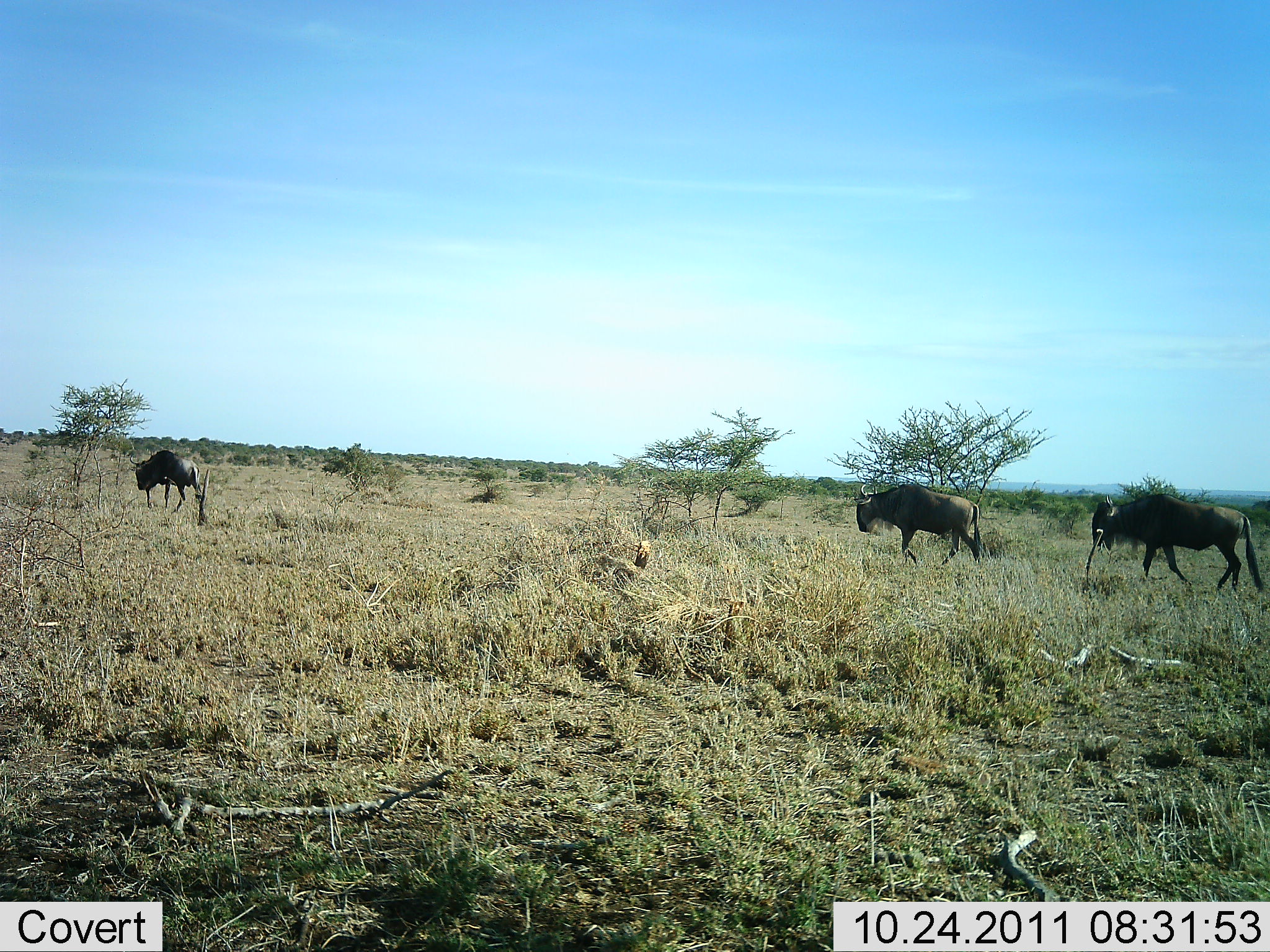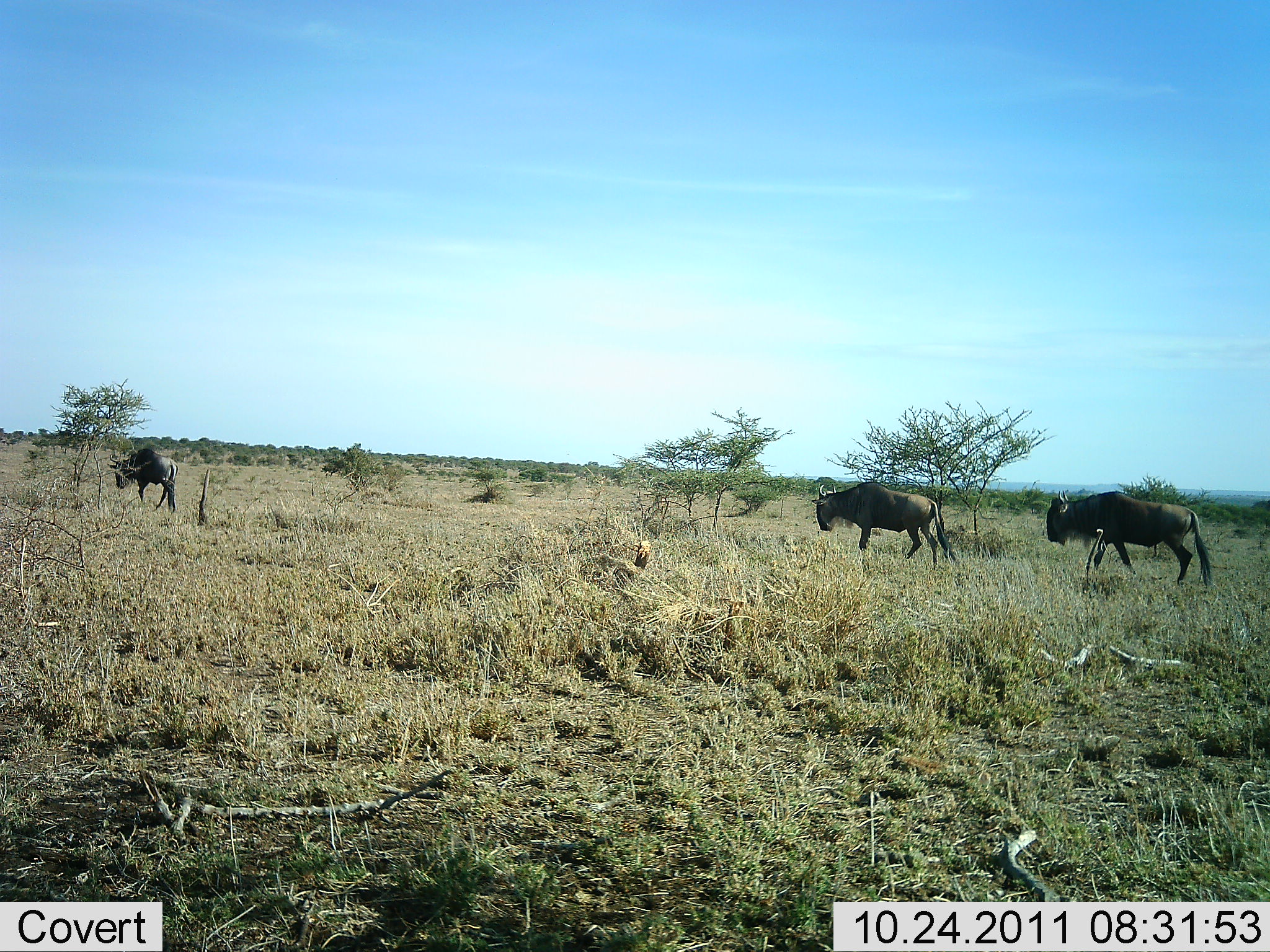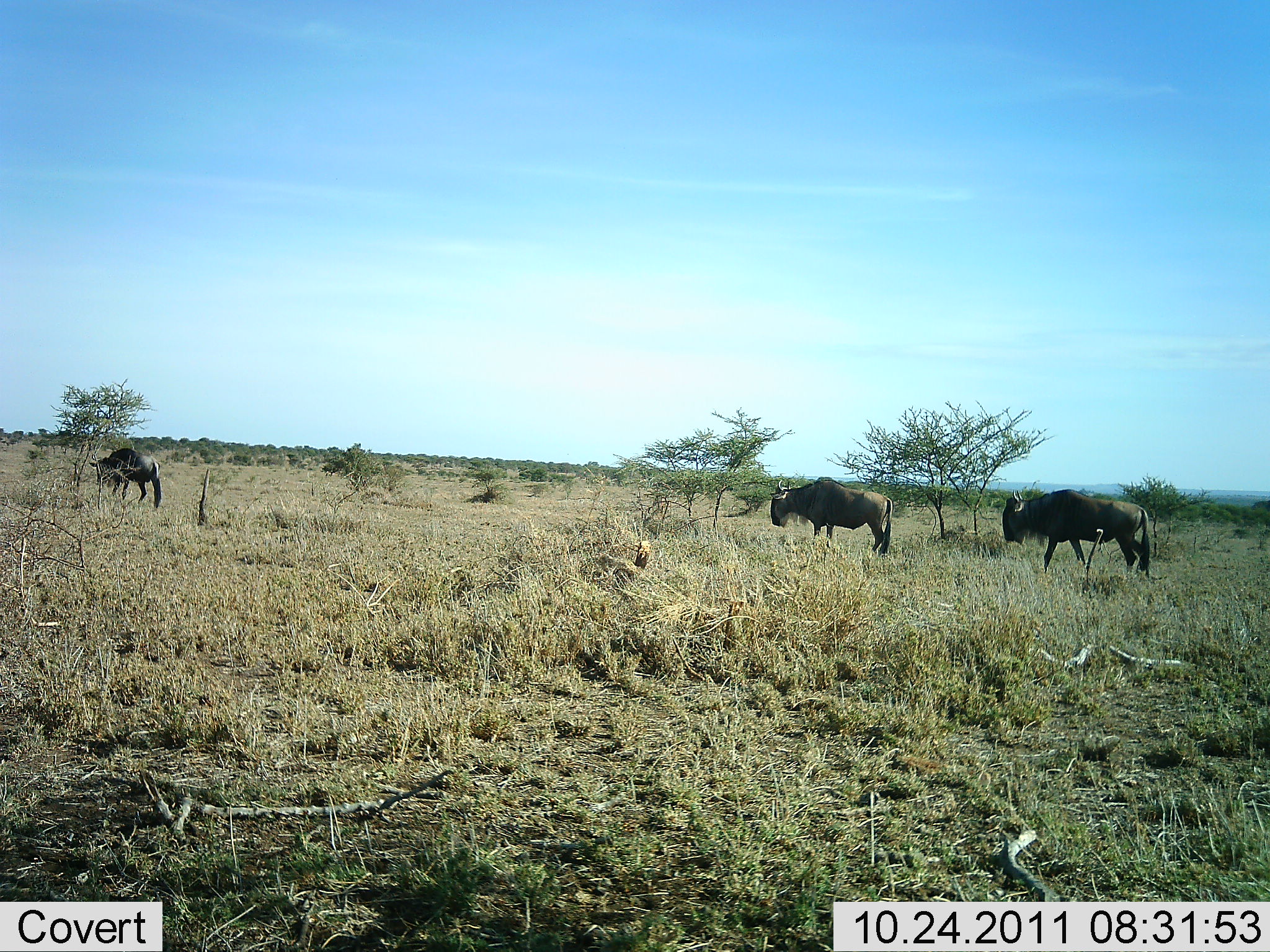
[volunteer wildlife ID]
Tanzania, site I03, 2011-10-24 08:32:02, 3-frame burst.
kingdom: Animalia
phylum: Chordata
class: Mammalia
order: Artiodactyla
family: Bovidae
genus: Connochaetes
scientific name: Connochaetes taurinus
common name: blue wildebeest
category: wildebeest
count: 3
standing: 0%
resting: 0%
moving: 92%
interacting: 0%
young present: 0%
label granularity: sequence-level